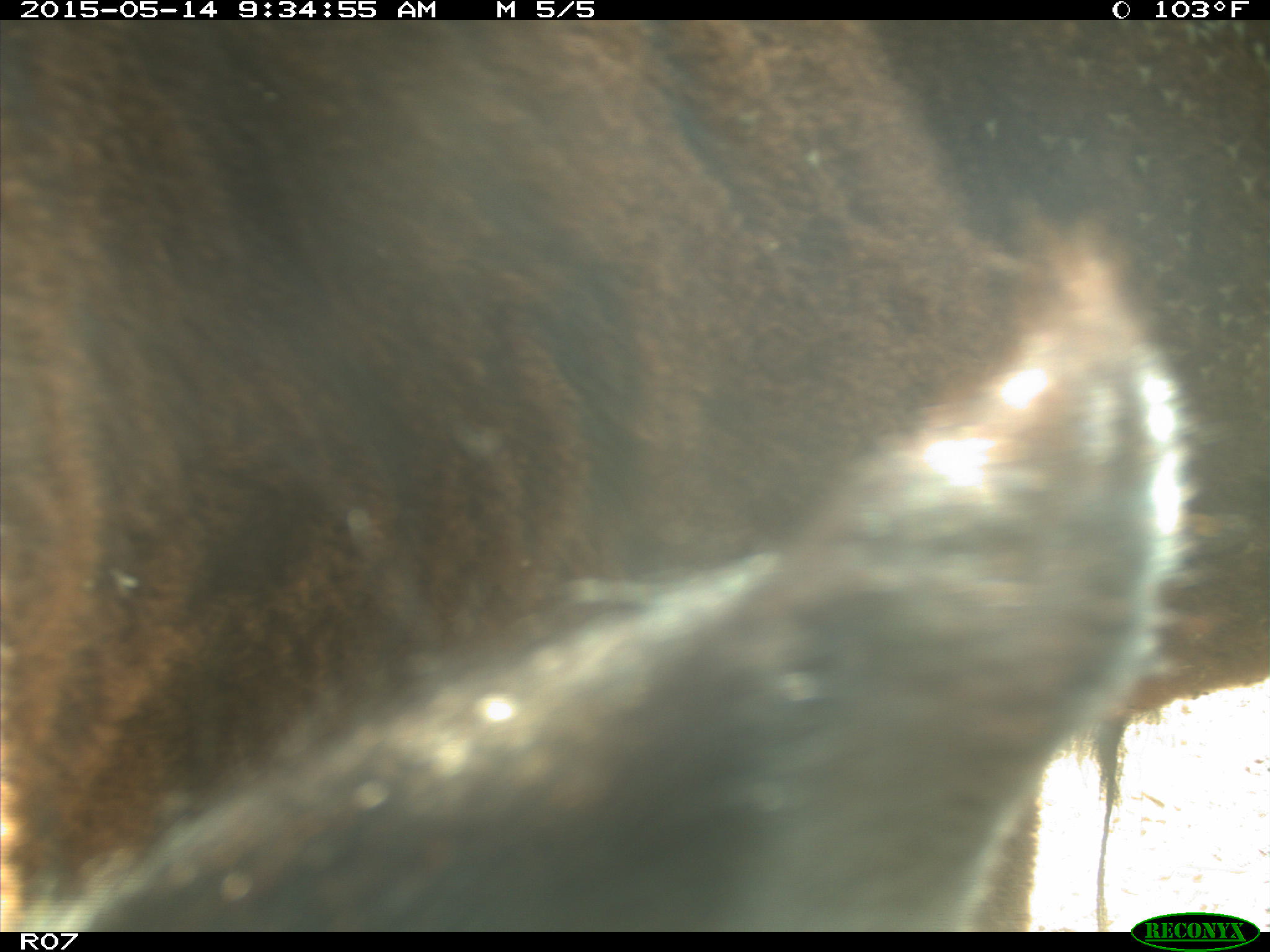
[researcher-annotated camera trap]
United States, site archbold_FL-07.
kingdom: Animalia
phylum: Chordata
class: Mammalia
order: Artiodactyla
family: Bovidae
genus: Bos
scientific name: Bos taurus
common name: domestic cow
Bos taurus (domestic cow).